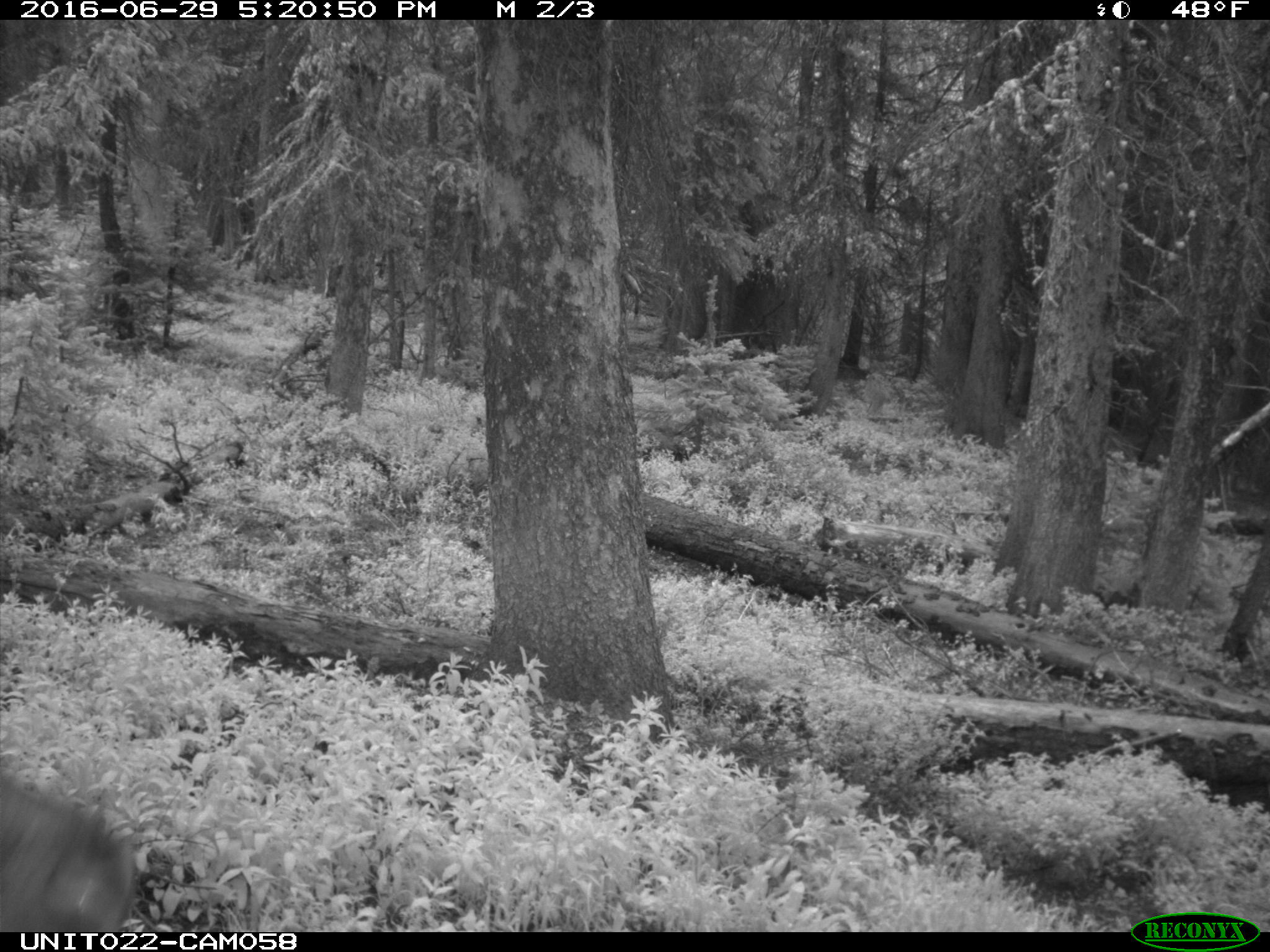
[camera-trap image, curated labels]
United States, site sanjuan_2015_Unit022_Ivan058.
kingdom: Animalia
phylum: Chordata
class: Mammalia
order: Artiodactyla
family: Cervidae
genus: Cervus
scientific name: Cervus elaphus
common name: red deer